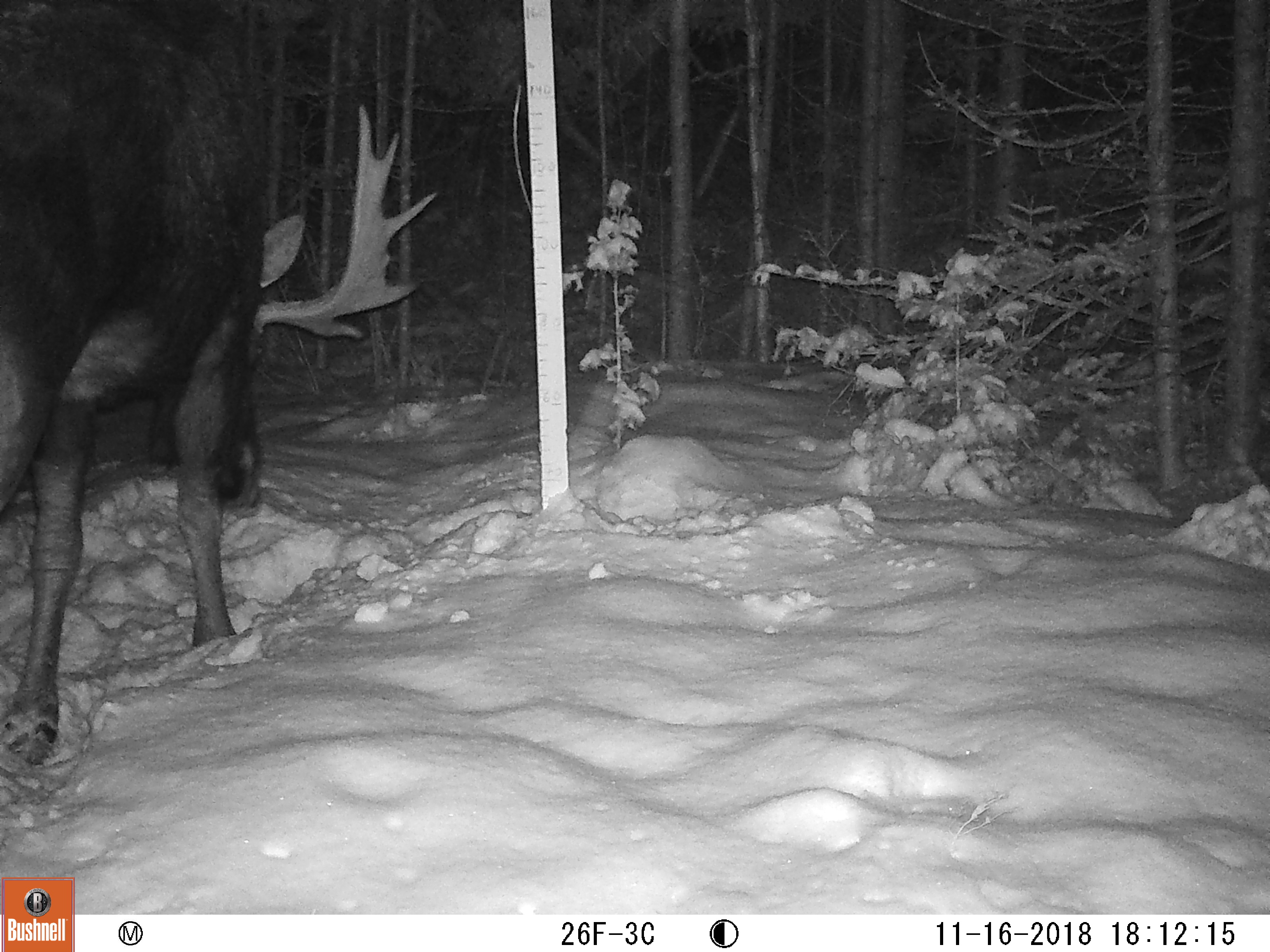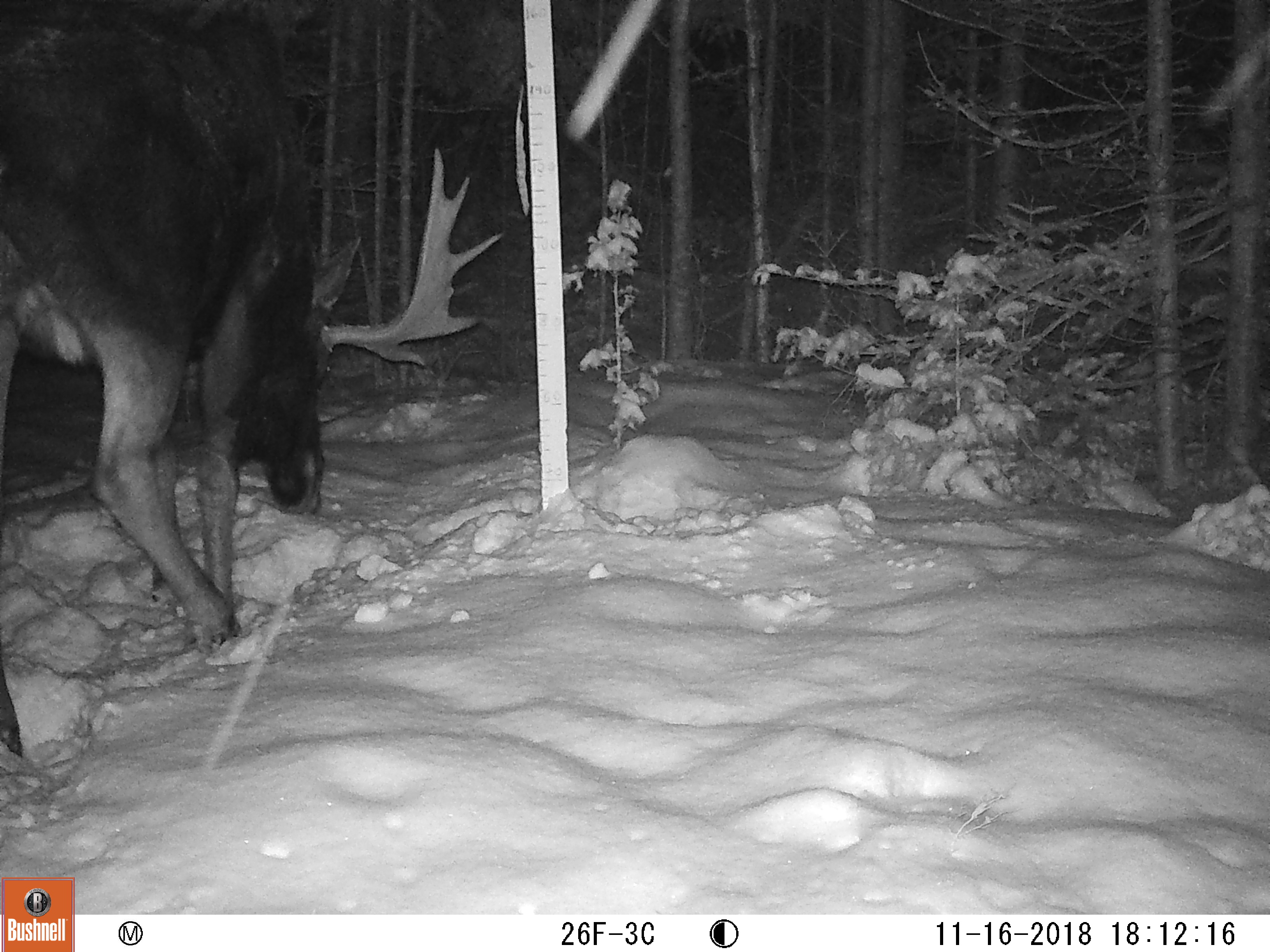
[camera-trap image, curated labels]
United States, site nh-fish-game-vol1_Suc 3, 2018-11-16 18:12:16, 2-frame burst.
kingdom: Animalia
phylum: Chordata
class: Mammalia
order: Artiodactyla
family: Cervidae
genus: Alces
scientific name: Alces alces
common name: moose